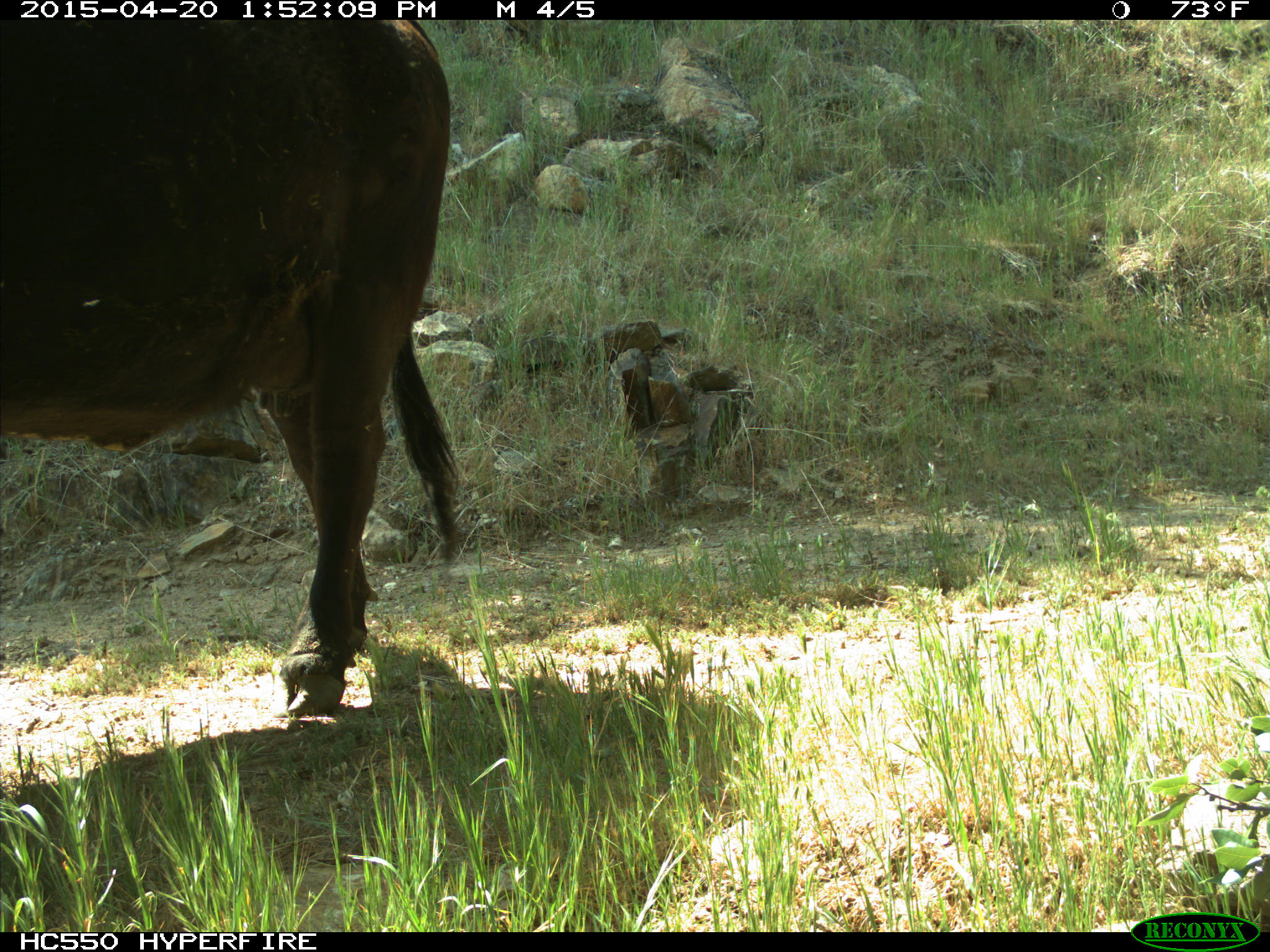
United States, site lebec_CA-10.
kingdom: Animalia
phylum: Chordata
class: Mammalia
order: Artiodactyla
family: Bovidae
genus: Bos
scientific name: Bos taurus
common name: domestic cow